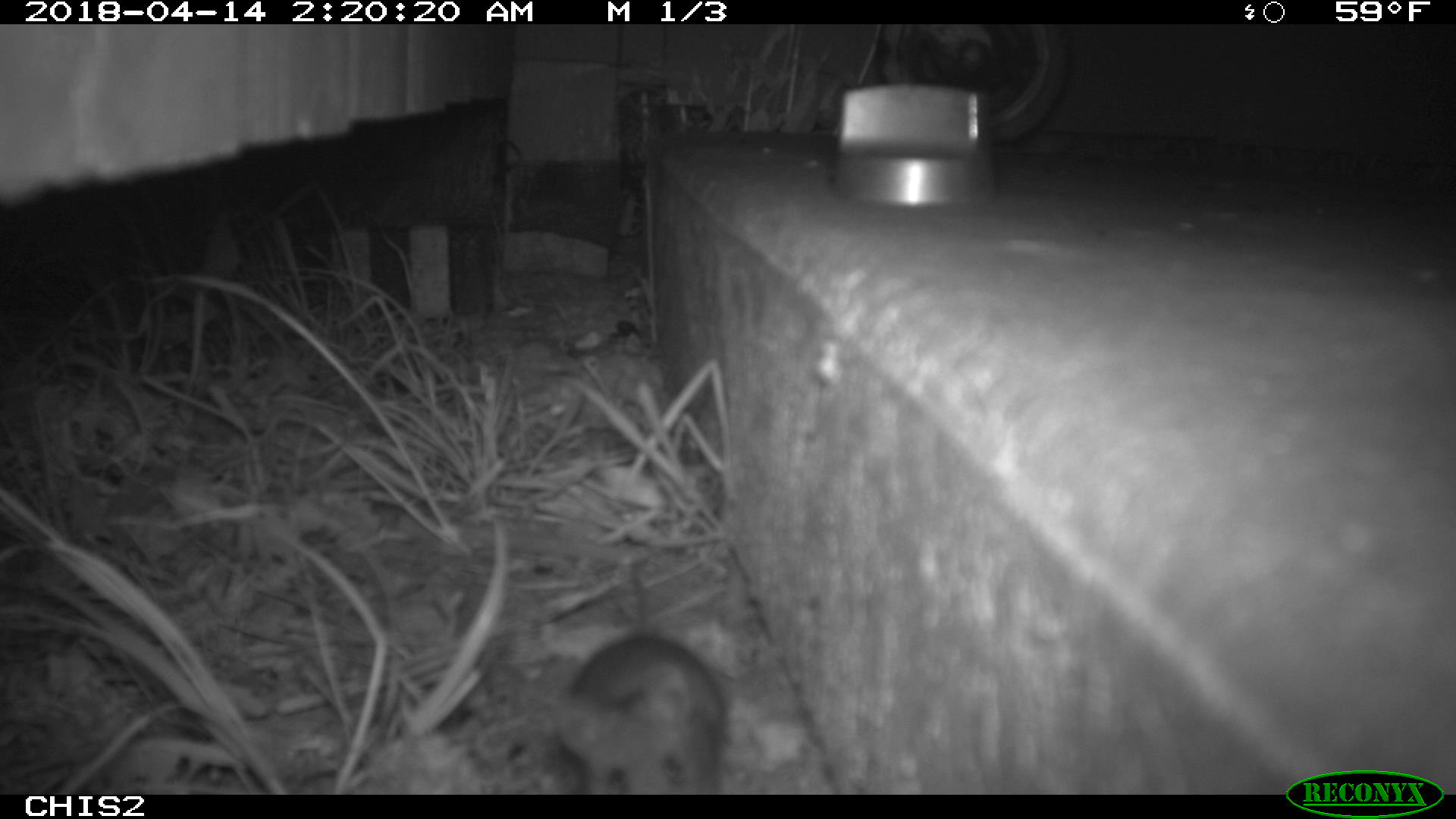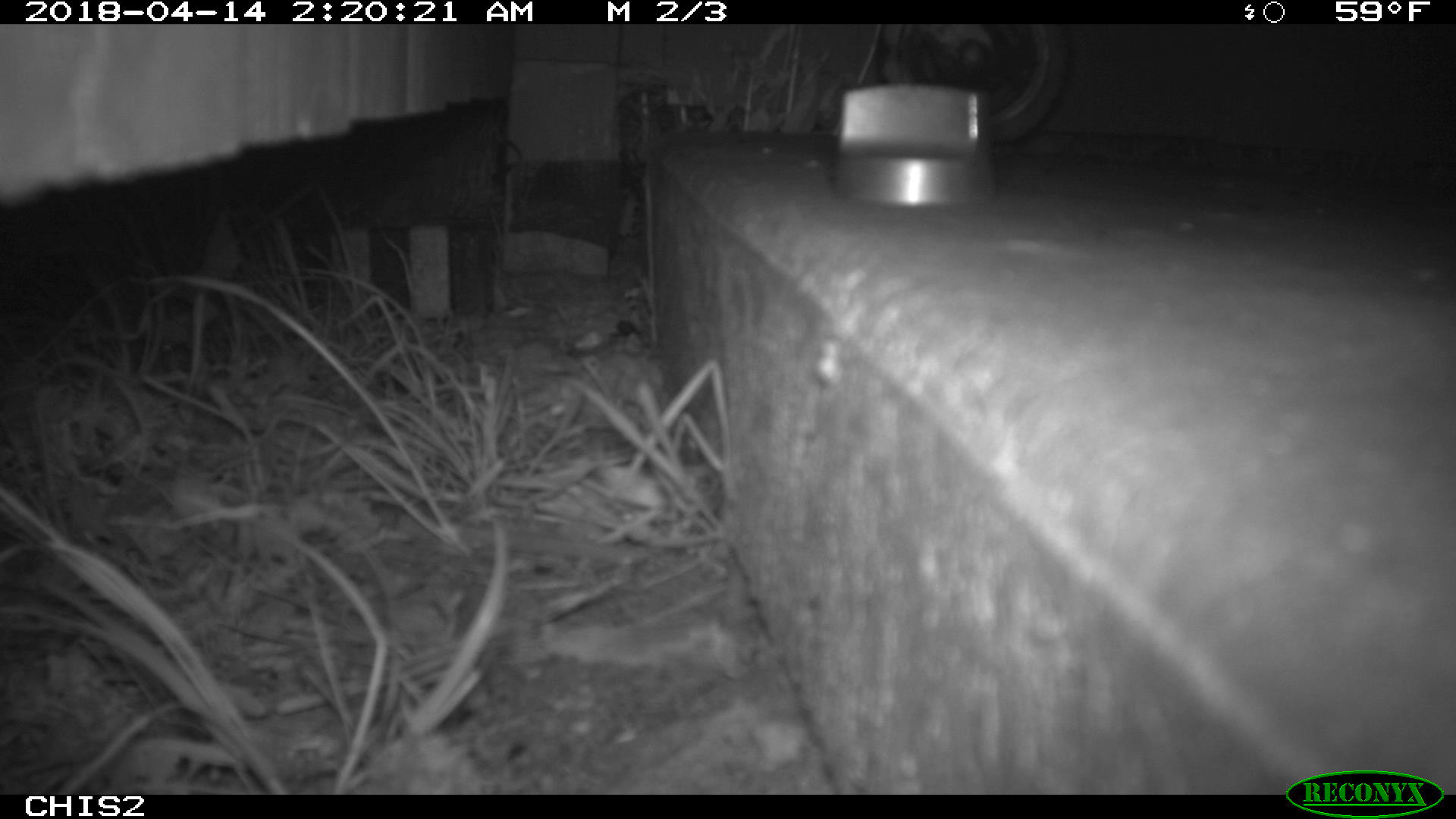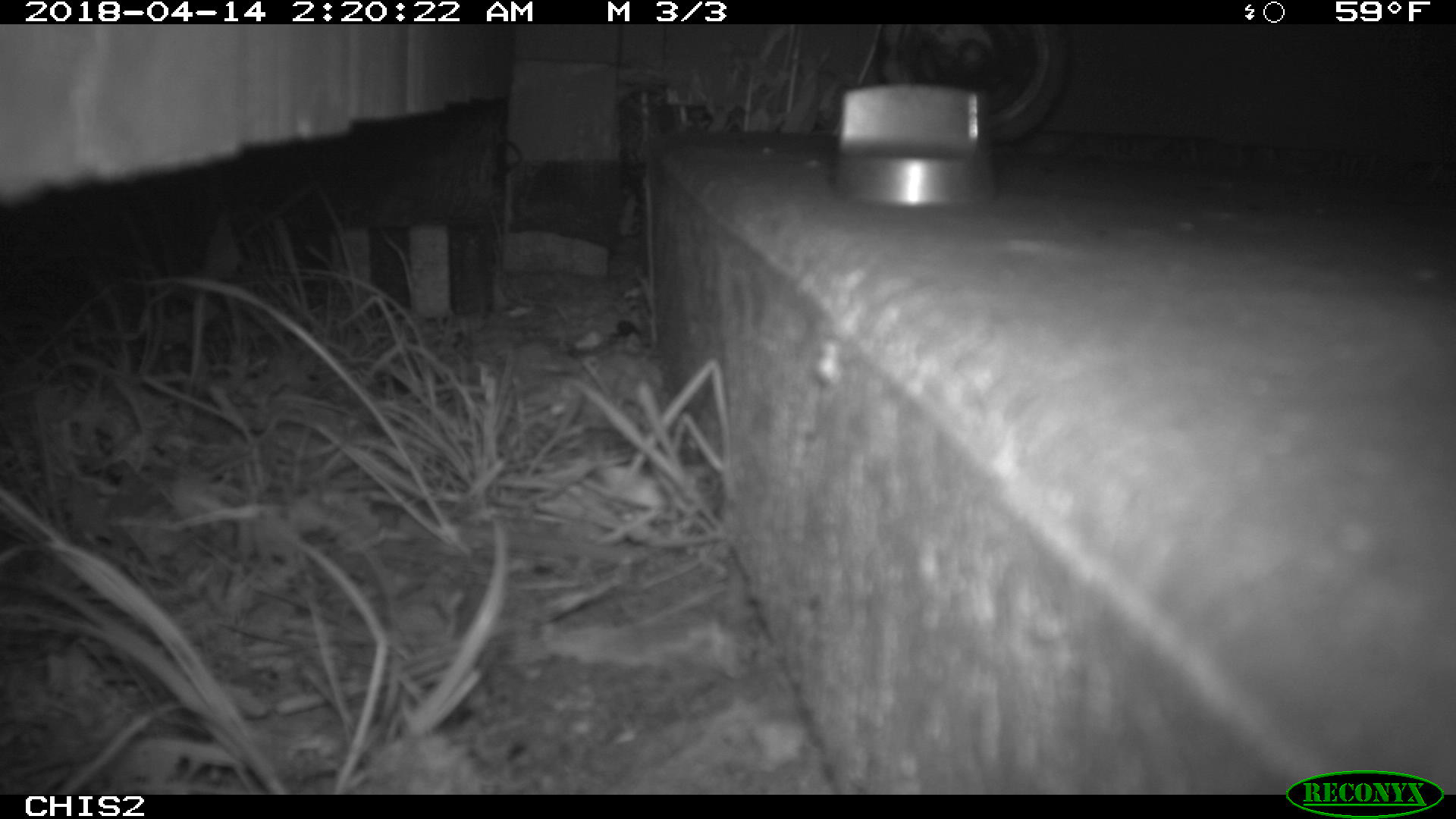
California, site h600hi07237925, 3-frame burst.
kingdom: Animalia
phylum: Chordata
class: Mammalia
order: Rodentia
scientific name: Rodentia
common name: rodent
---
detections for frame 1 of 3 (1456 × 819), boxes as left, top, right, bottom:
rodent: 560, 570, 725, 794